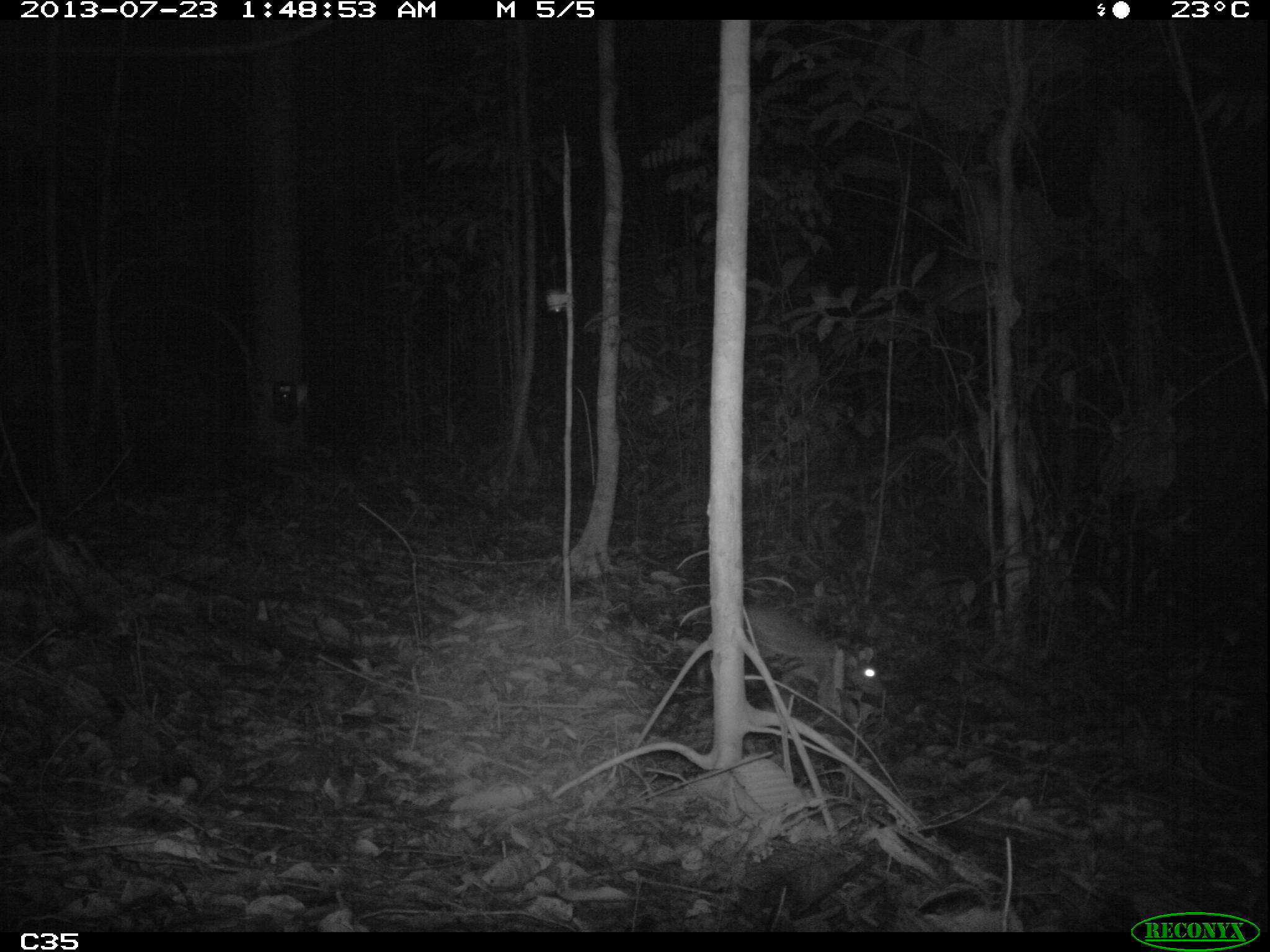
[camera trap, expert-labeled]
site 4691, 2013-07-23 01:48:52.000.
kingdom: Animalia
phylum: Chordata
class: Mammalia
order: Rodentia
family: Cuniculidae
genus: Cuniculus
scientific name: Cuniculus paca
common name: spotted paca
Cuniculus paca (spotted paca), count 1, age adult.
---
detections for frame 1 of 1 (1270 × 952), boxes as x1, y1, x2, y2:
cuniculus paca: 742, 606, 886, 697